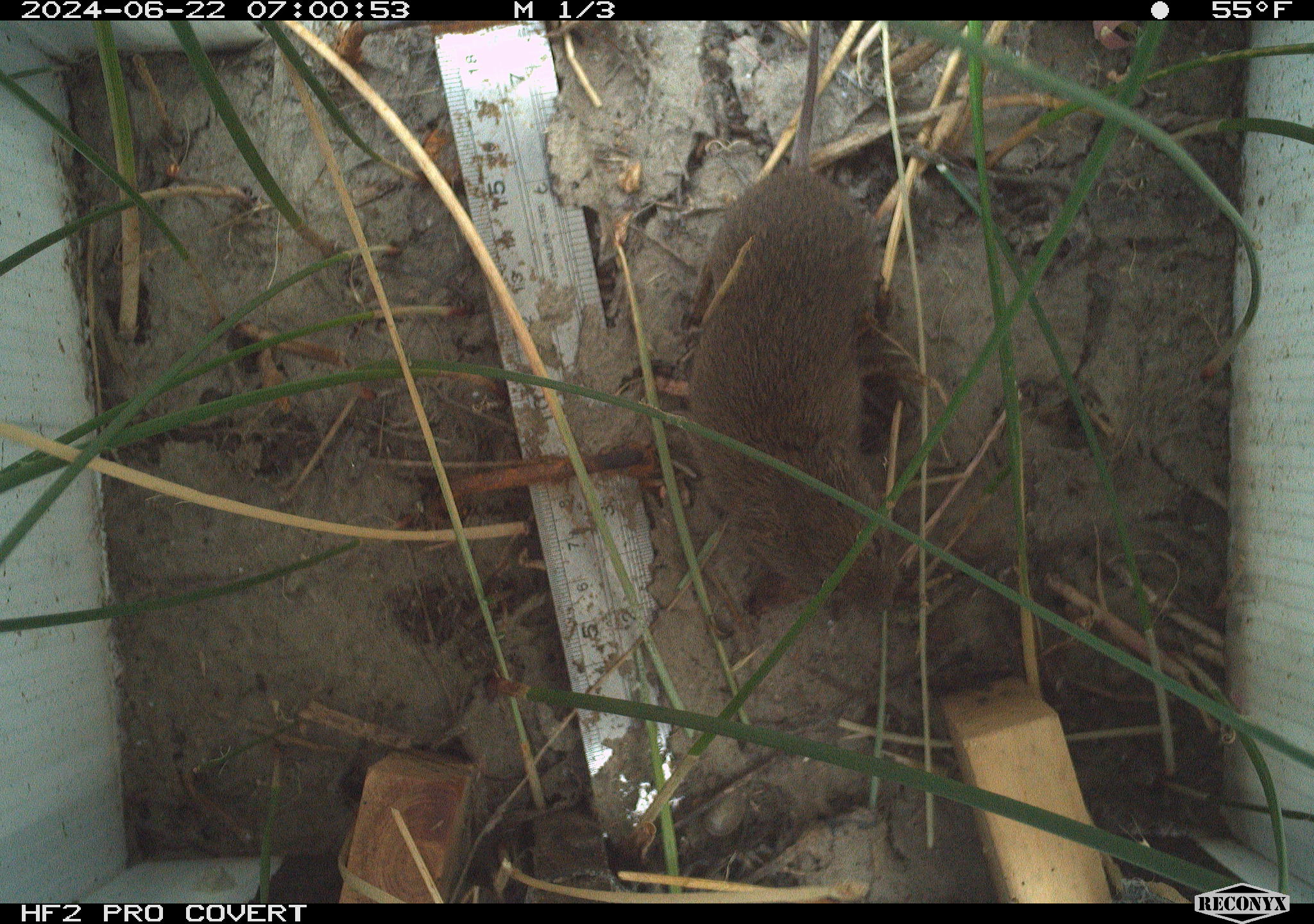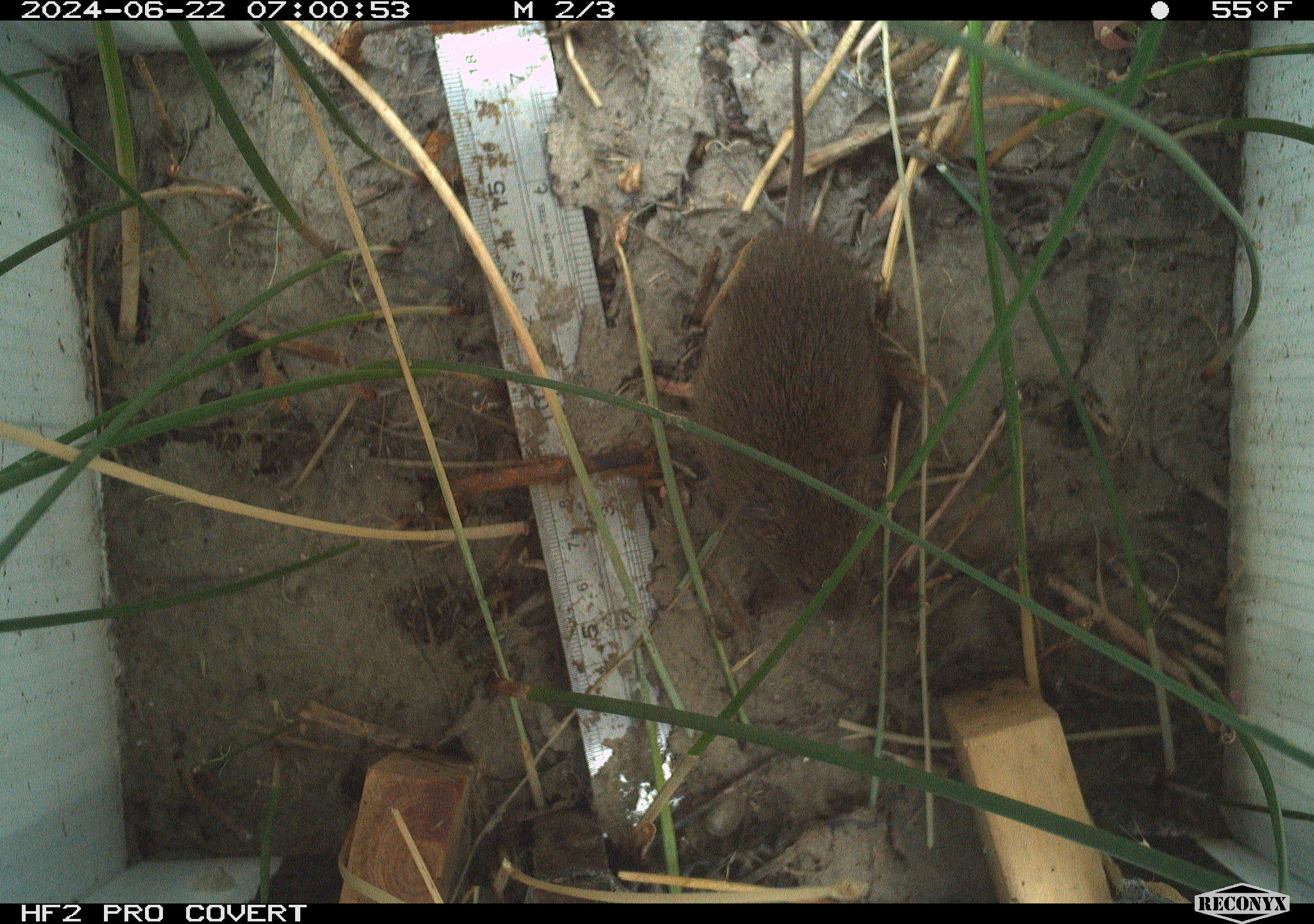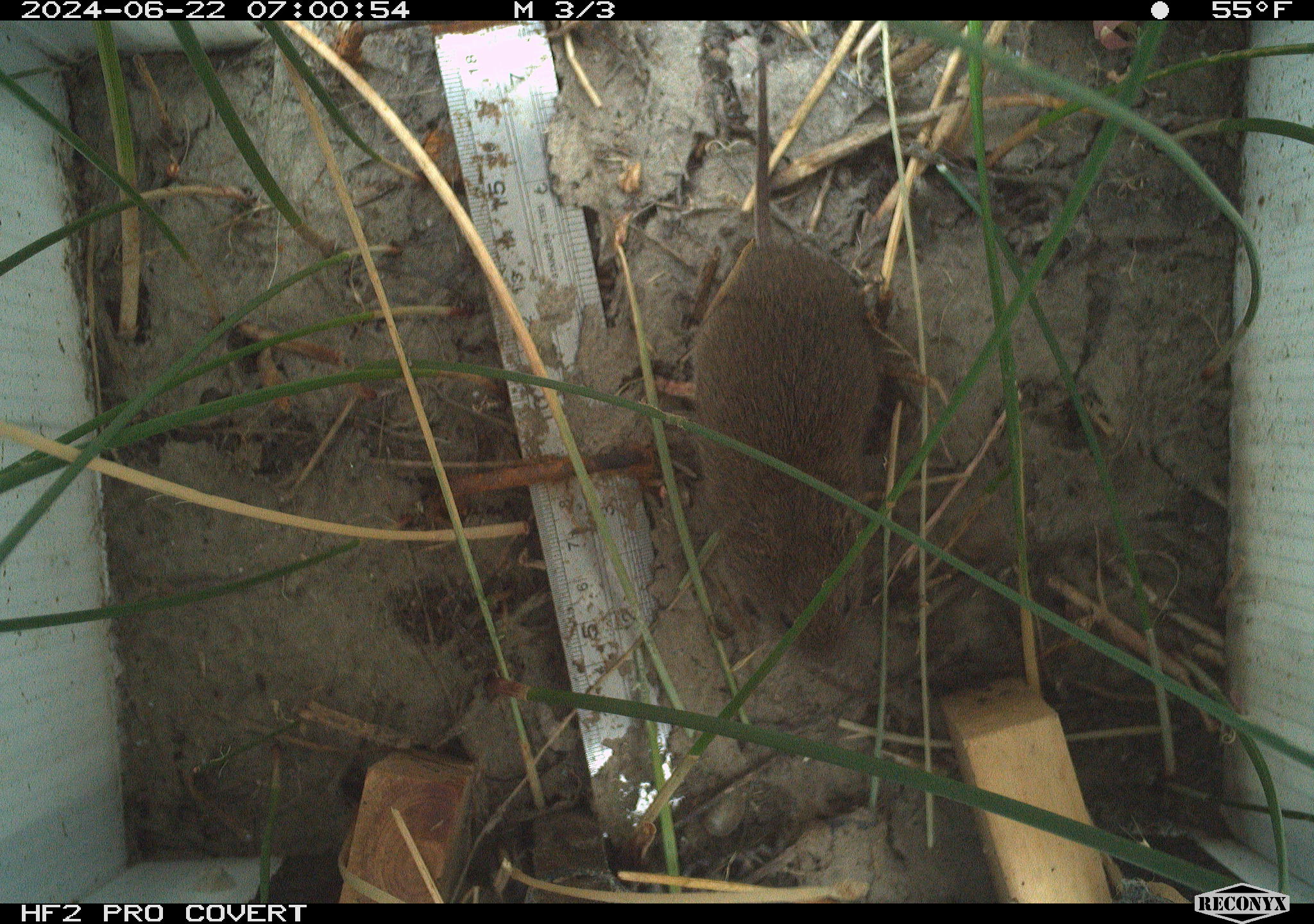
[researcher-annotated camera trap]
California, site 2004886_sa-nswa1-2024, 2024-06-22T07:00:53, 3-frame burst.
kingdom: Animalia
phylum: Chordata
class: Mammalia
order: Rodentia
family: Cricetidae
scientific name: Arvicolinae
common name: voles, lemmings, and muskrats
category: arvicolinae subfamily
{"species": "arvicolinae subfamily (voles, lemmings, and muskrats) (Arvicolinae)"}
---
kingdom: Animalia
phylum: Chordata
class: Mammalia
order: Rodentia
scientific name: Rodentia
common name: rodent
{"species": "rodent (Rodentia)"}